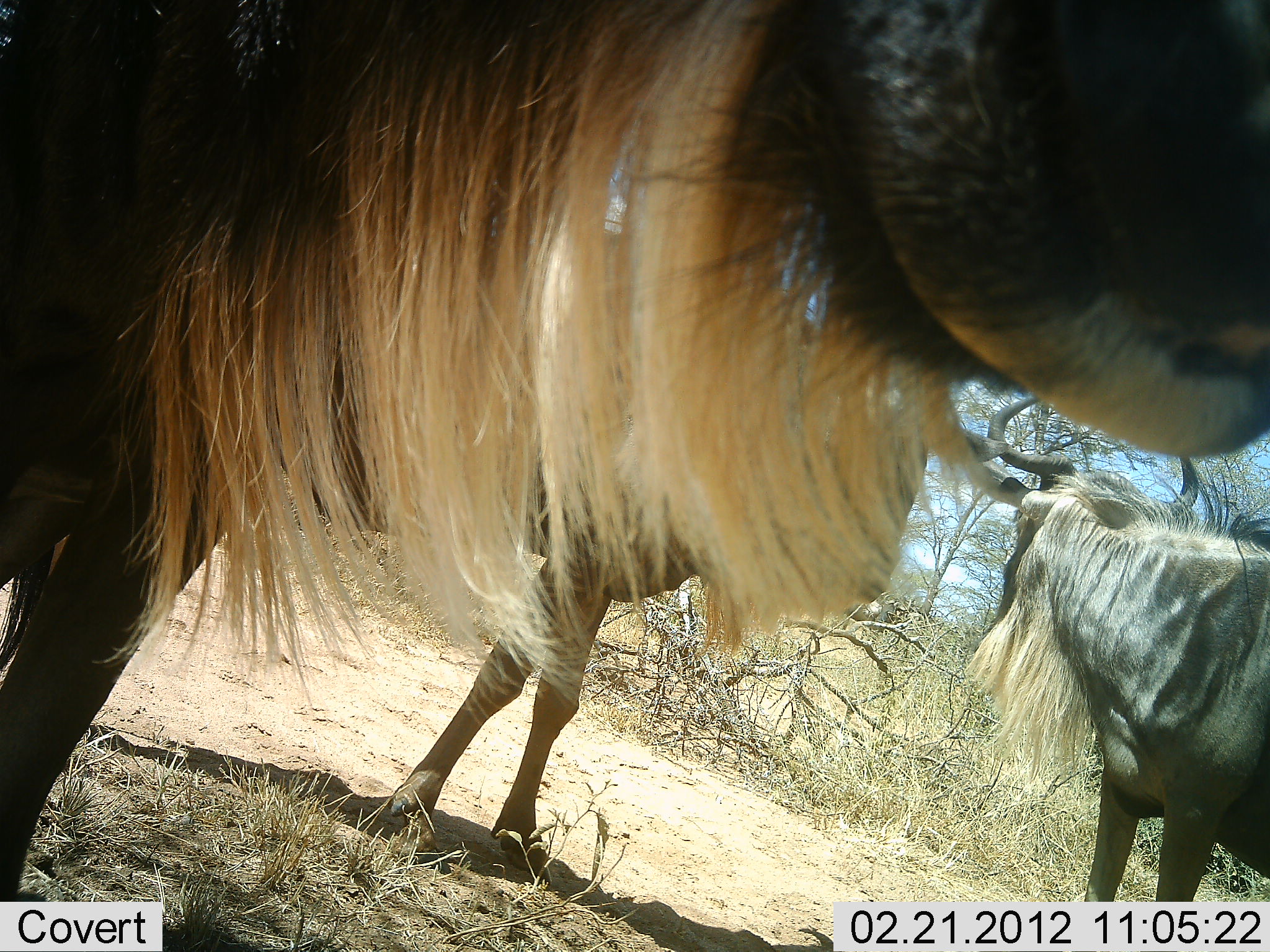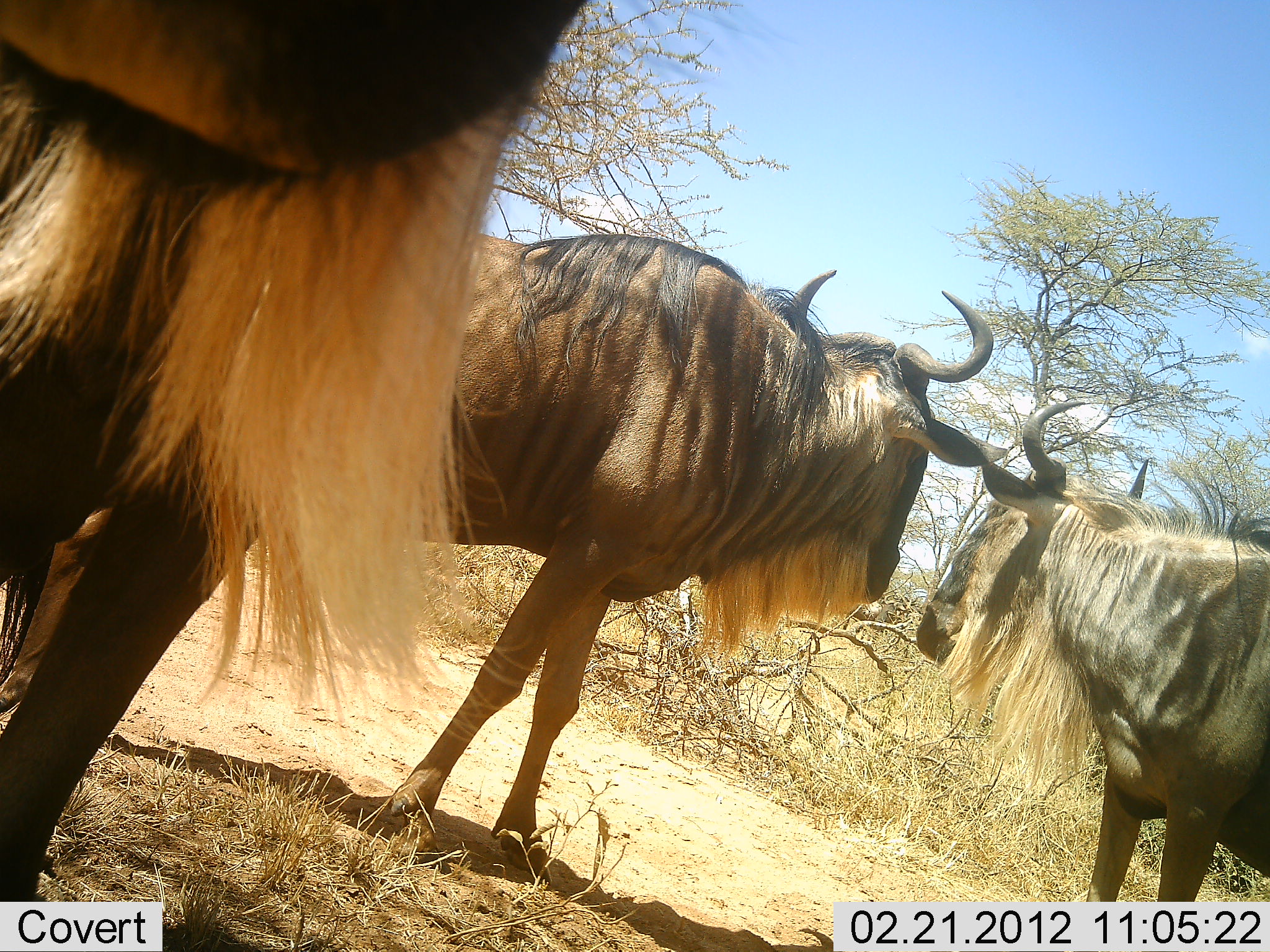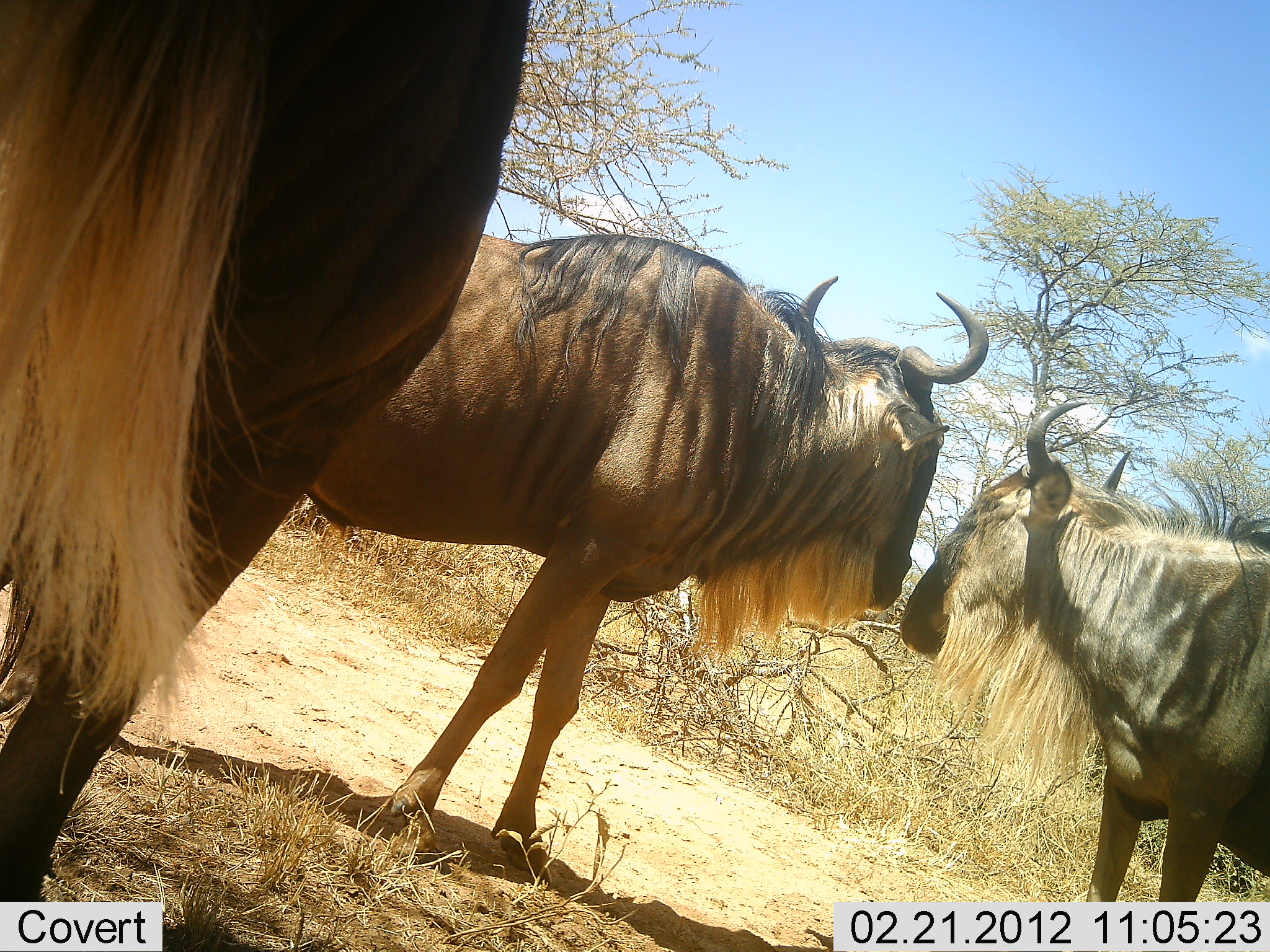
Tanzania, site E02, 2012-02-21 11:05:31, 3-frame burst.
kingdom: Animalia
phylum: Chordata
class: Mammalia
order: Artiodactyla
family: Bovidae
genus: Connochaetes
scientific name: Connochaetes taurinus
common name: blue wildebeest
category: wildebeest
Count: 3.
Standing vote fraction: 93%.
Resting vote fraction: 0%.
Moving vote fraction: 15%.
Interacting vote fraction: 7%.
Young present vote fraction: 0%.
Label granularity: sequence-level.